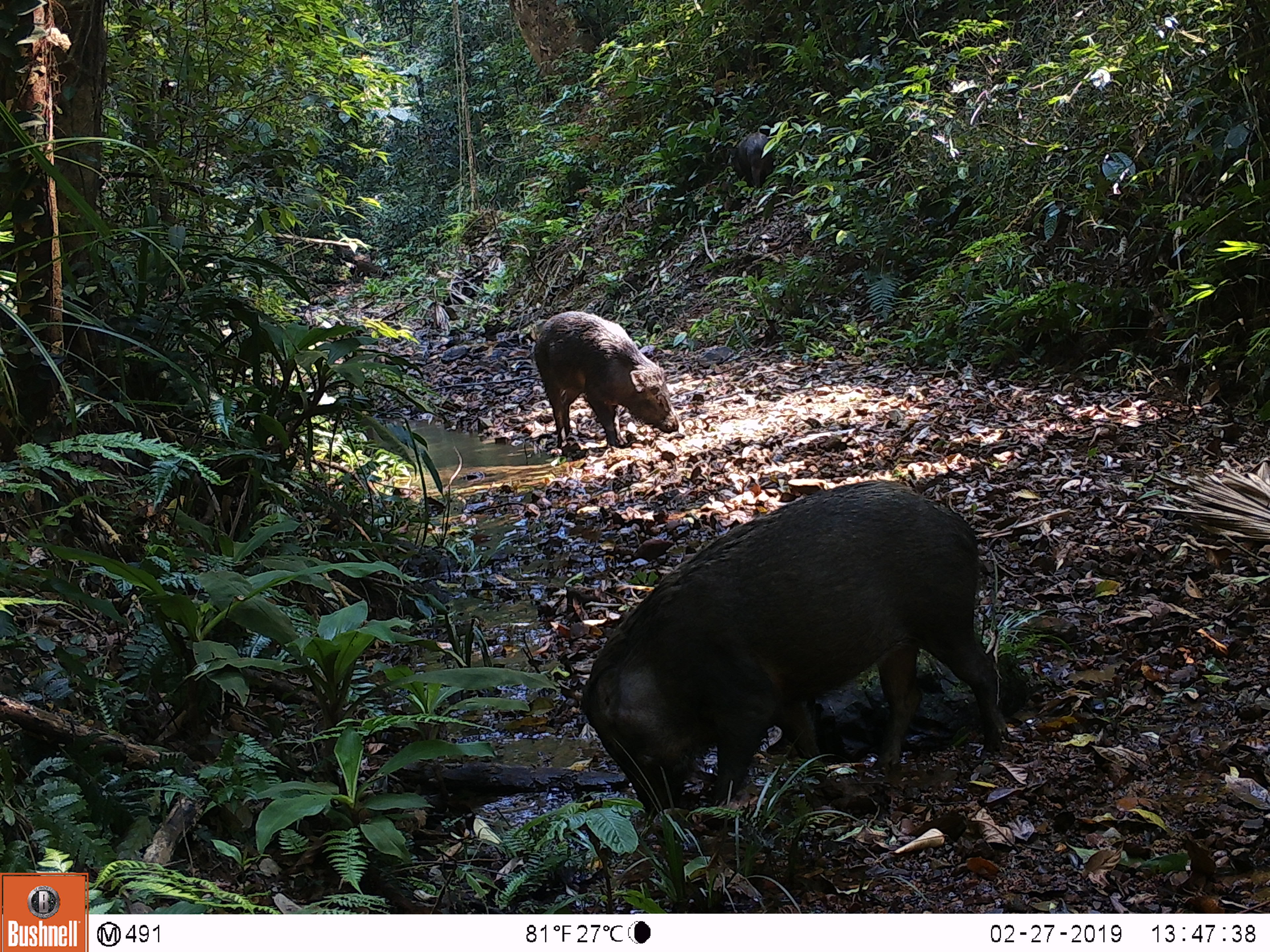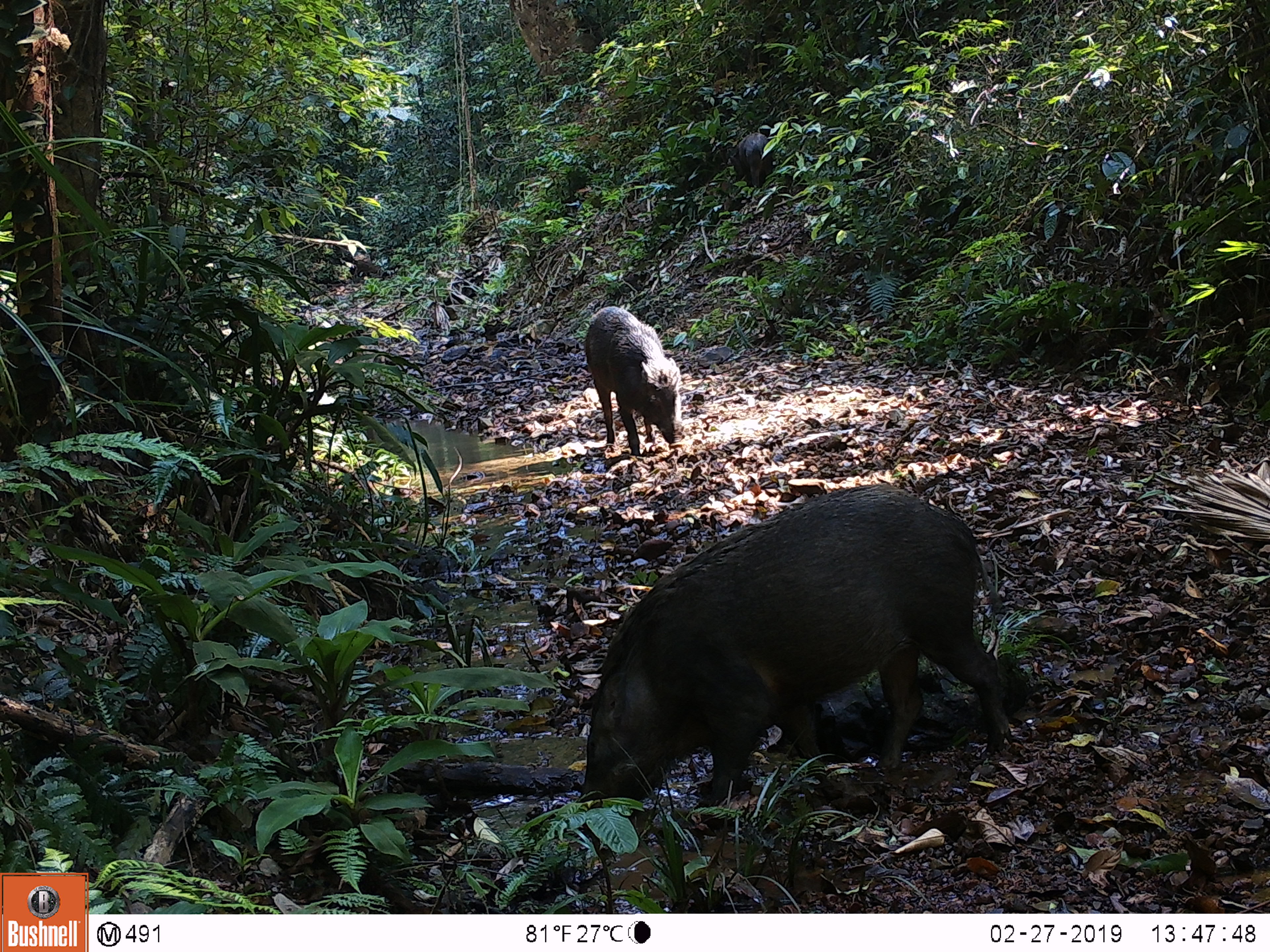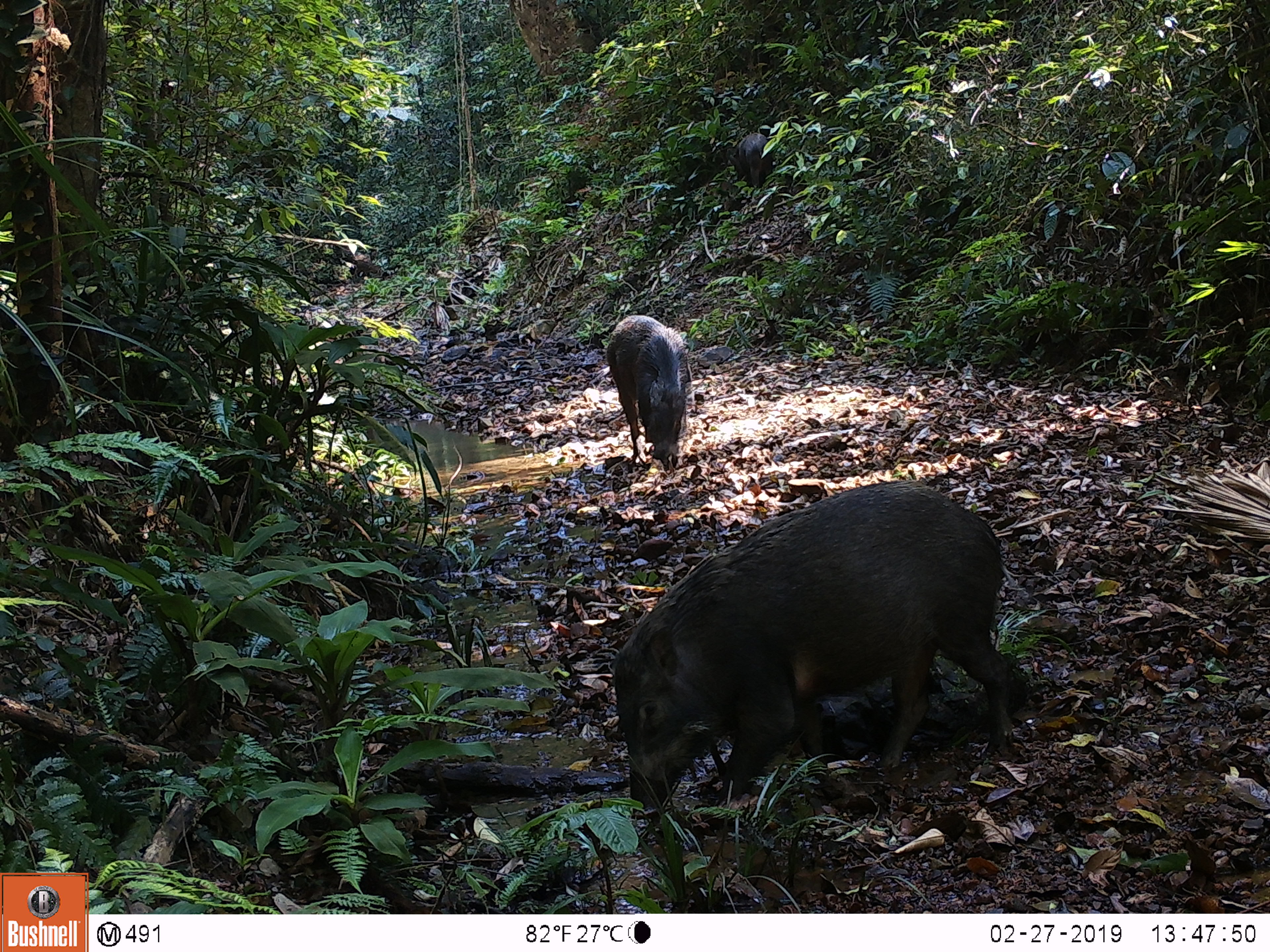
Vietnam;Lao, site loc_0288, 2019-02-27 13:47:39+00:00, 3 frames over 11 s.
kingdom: Animalia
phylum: Chordata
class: Mammalia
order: Artiodactyla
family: Suidae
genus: Sus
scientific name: Sus scrofa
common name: eurasian wild pig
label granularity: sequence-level